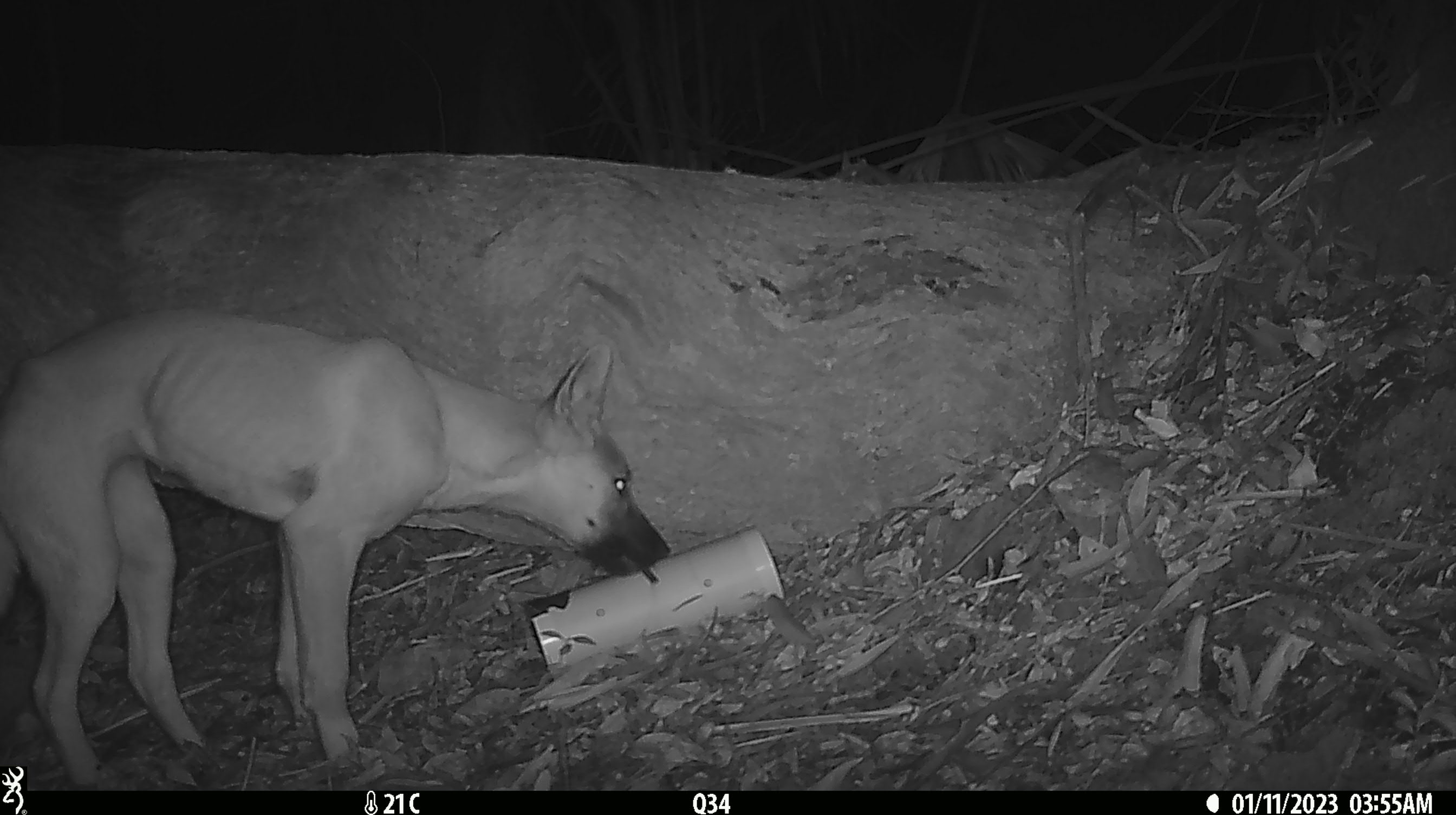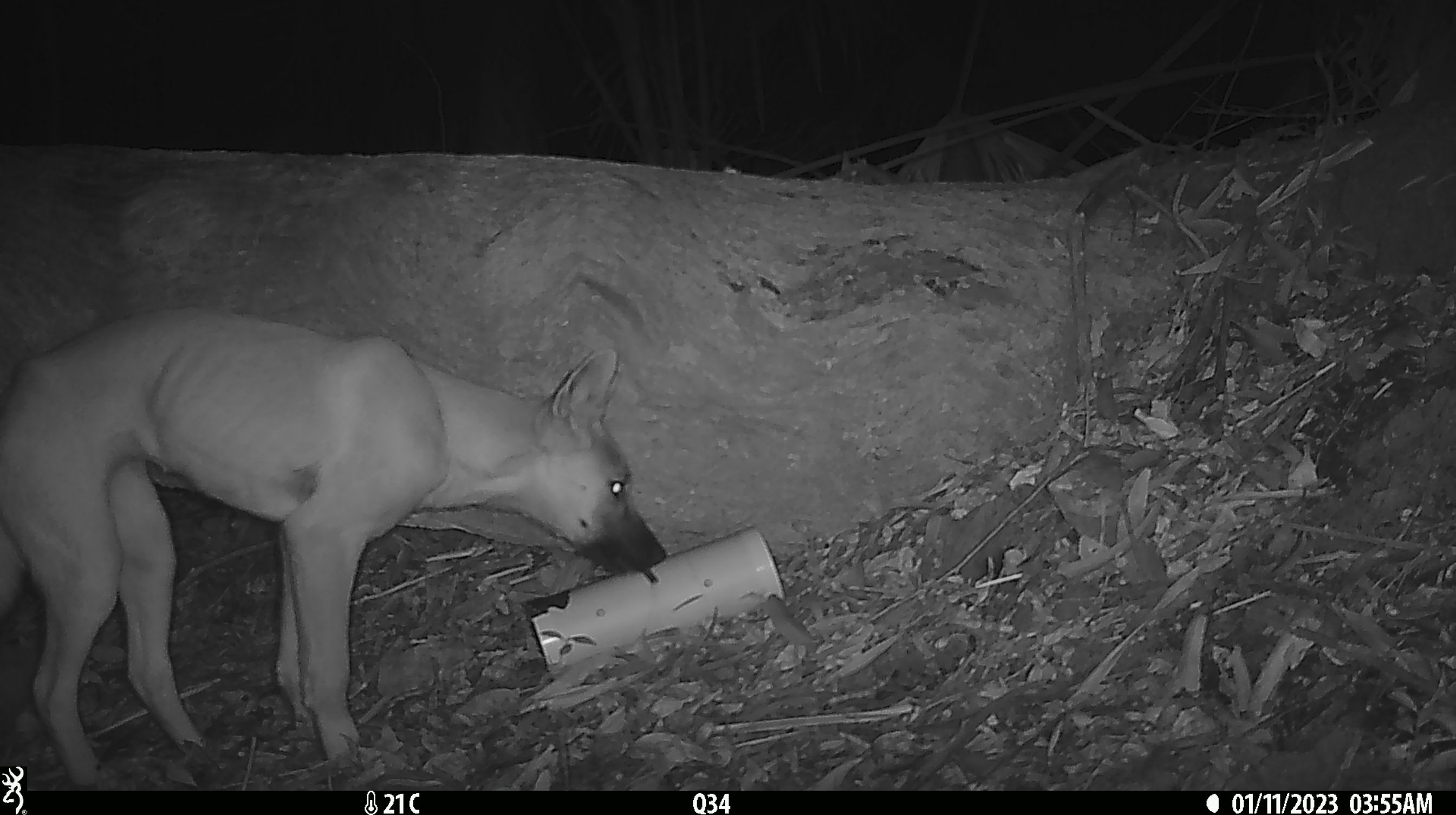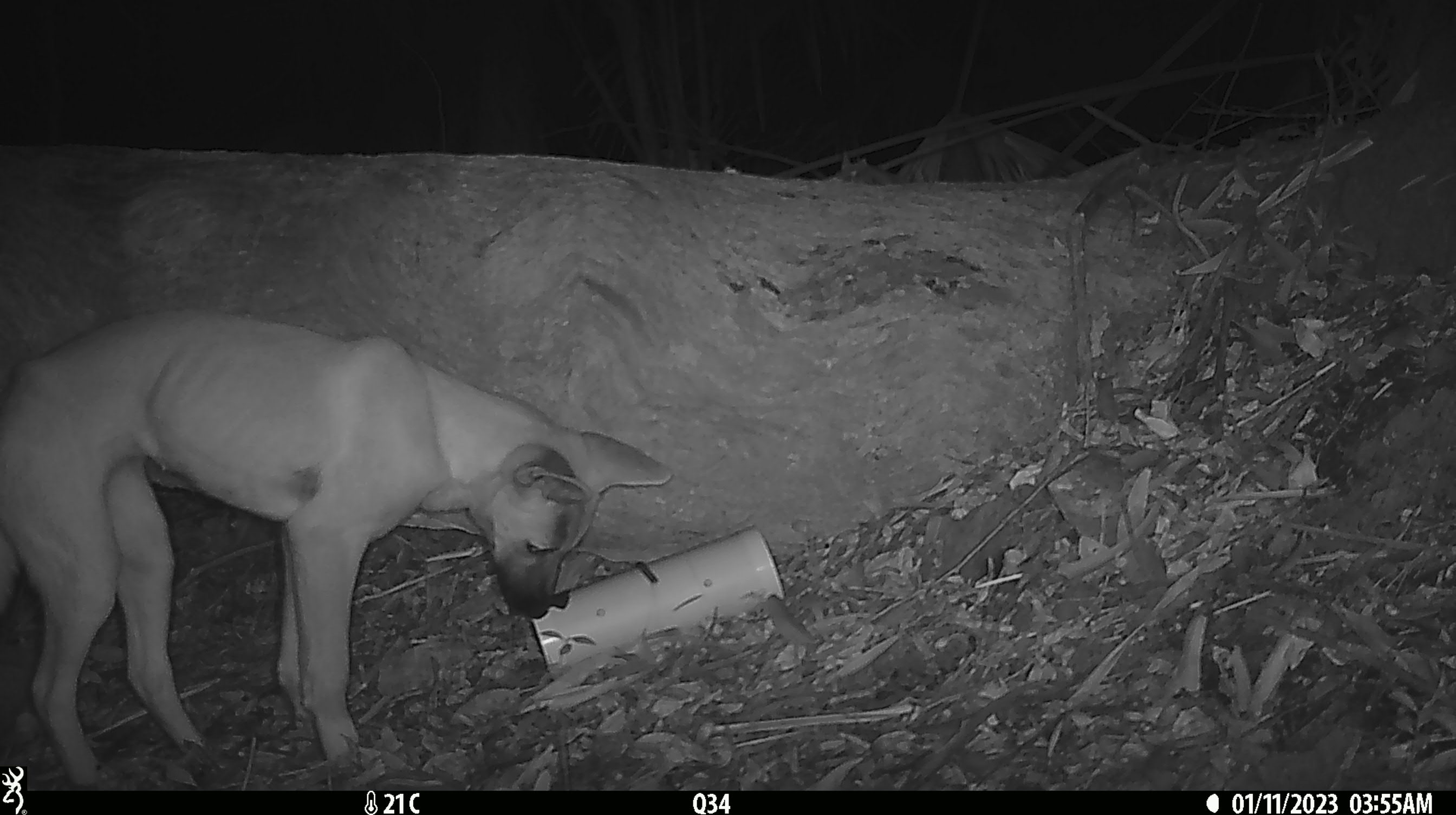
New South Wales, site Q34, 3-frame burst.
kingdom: Animalia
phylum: Chordata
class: Mammalia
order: Carnivora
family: Canidae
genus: Canis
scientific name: Canis familiaris dingo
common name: dingo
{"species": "dingo (Canis familiaris dingo)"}